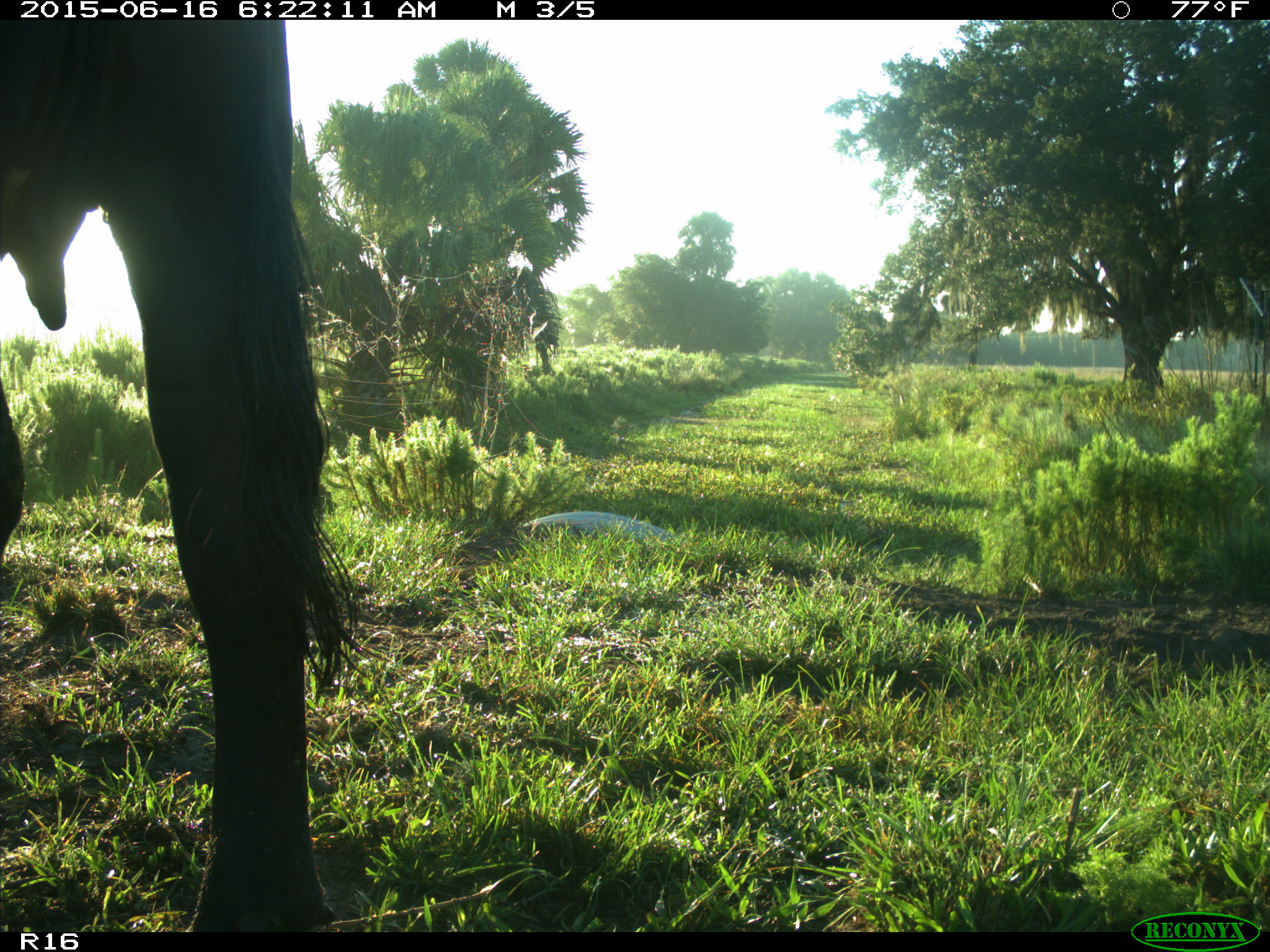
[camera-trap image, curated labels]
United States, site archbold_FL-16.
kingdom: Animalia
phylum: Chordata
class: Mammalia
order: Artiodactyla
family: Bovidae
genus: Bos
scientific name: Bos taurus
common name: domestic cow